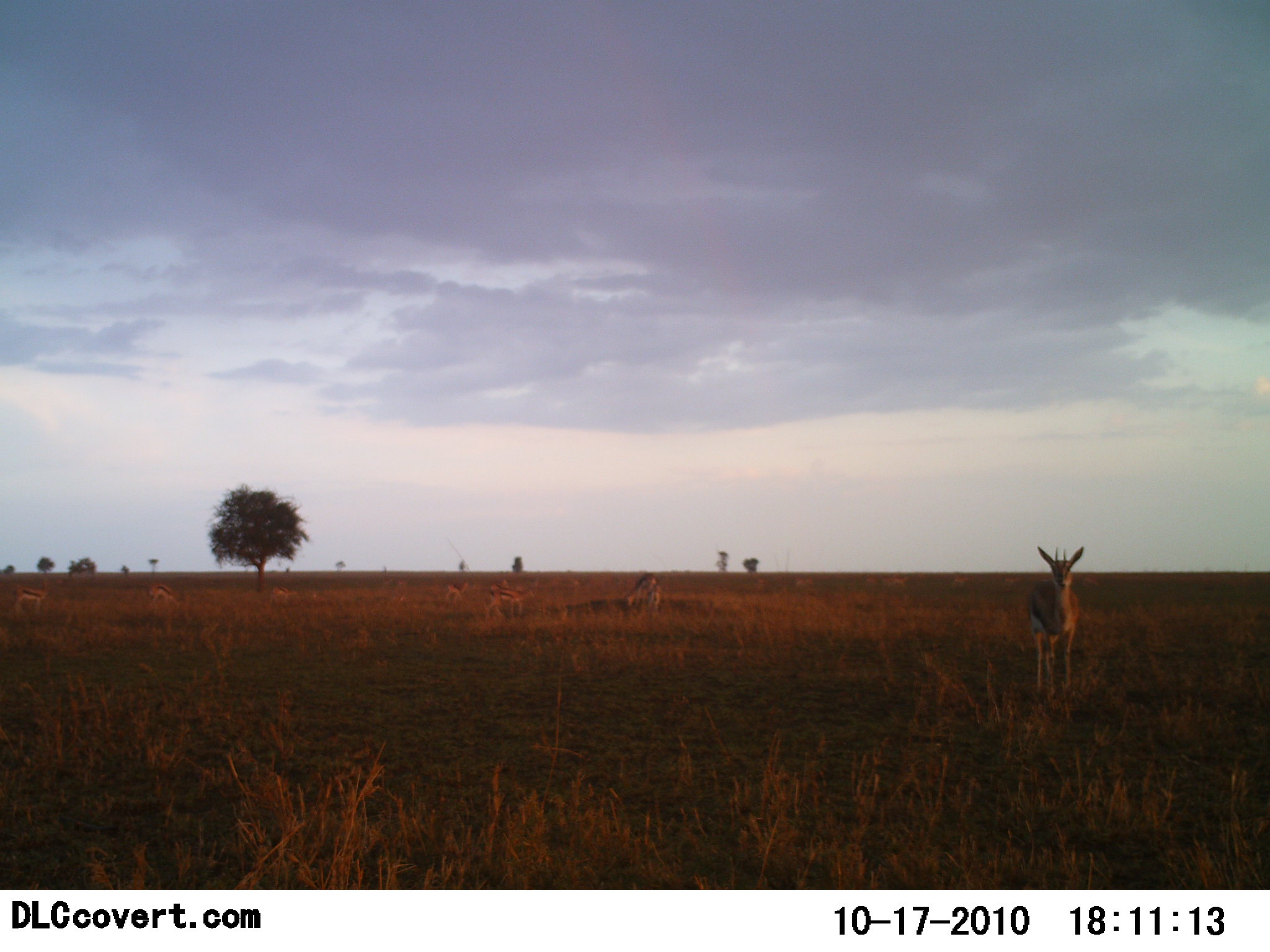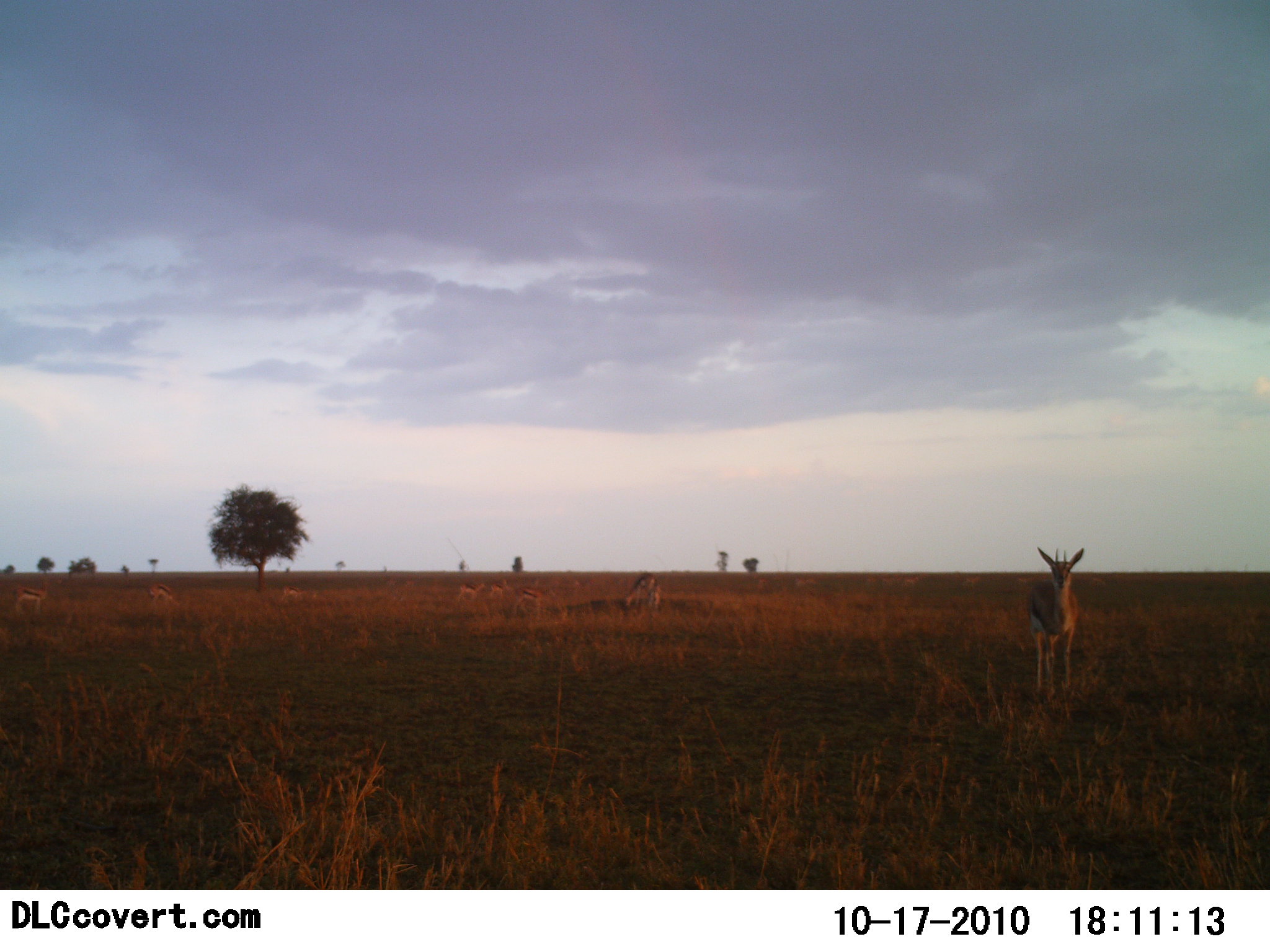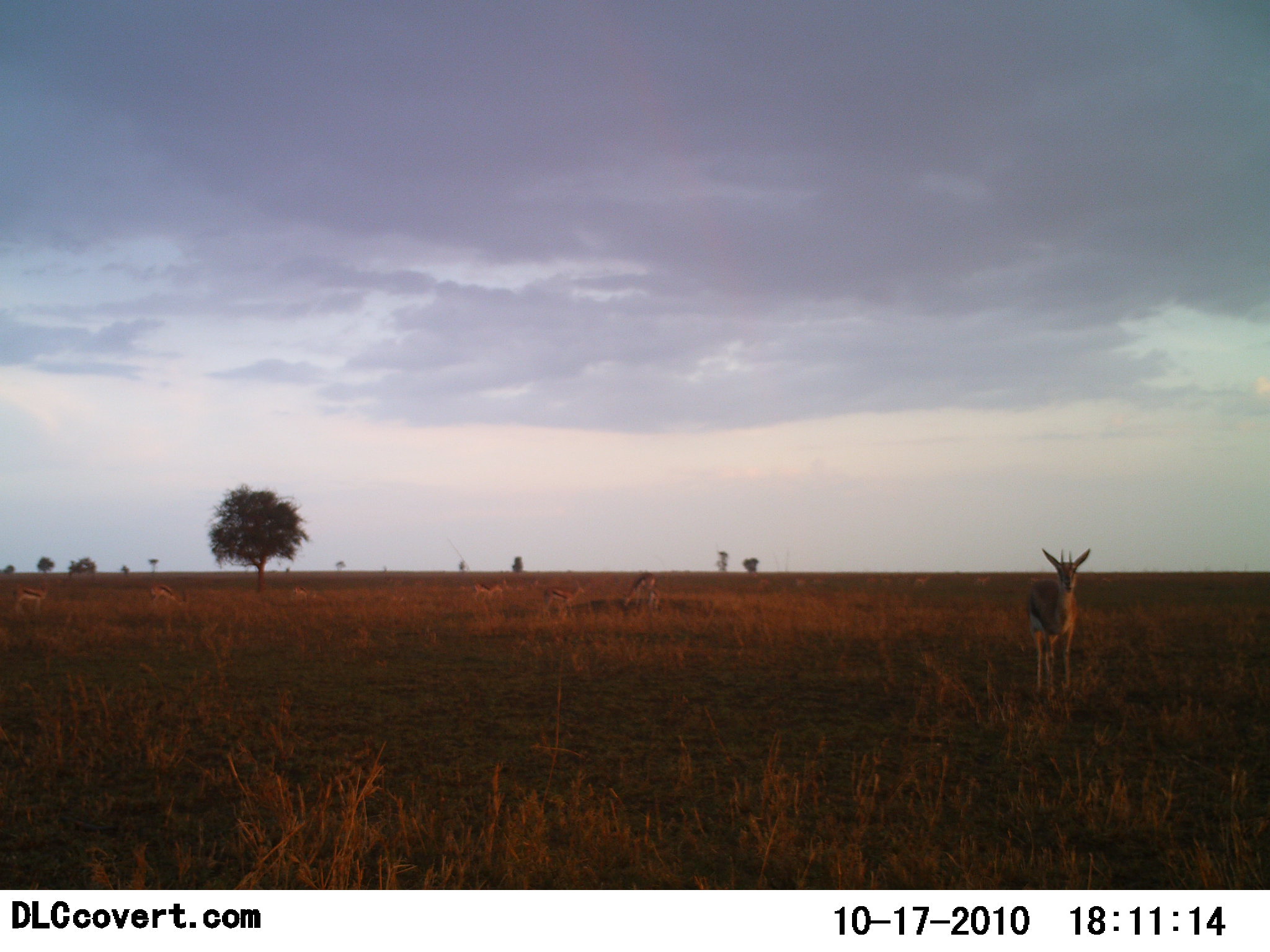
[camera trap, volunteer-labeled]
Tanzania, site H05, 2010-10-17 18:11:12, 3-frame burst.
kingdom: Animalia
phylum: Chordata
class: Mammalia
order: Artiodactyla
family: Bovidae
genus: Eudorcas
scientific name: Eudorcas thomsonii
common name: thomson's gazelle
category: gazellethomsons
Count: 8.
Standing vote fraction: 87%.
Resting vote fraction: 0%.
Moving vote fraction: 47%.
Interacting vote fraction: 7%.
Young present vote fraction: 0%.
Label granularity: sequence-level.